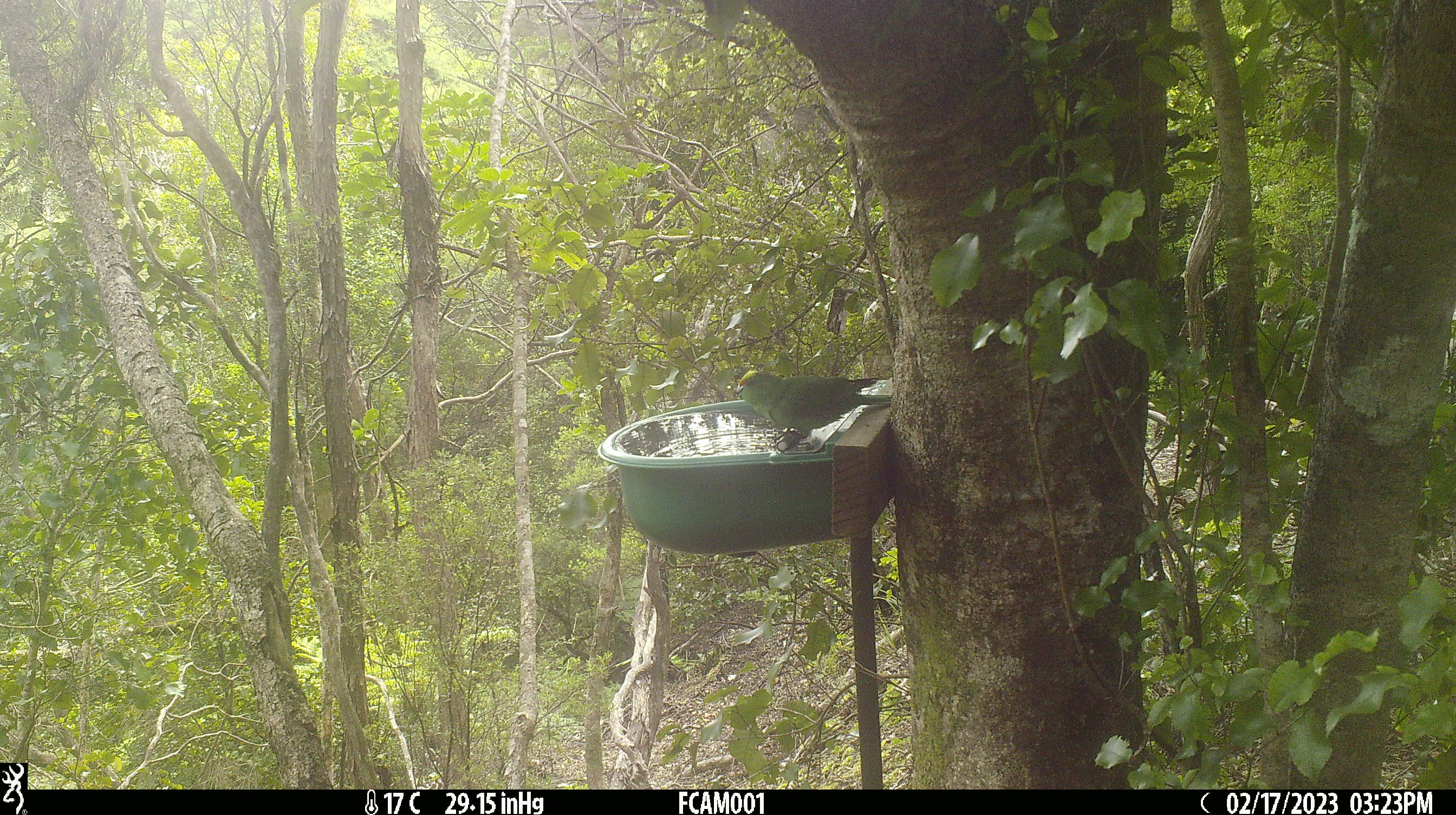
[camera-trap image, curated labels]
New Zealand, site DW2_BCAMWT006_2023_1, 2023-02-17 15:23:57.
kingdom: Animalia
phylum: Chordata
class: Aves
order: Psittaciformes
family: Psittaculidae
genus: Cyanoramphus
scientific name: Cyanoramphus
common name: parakeet